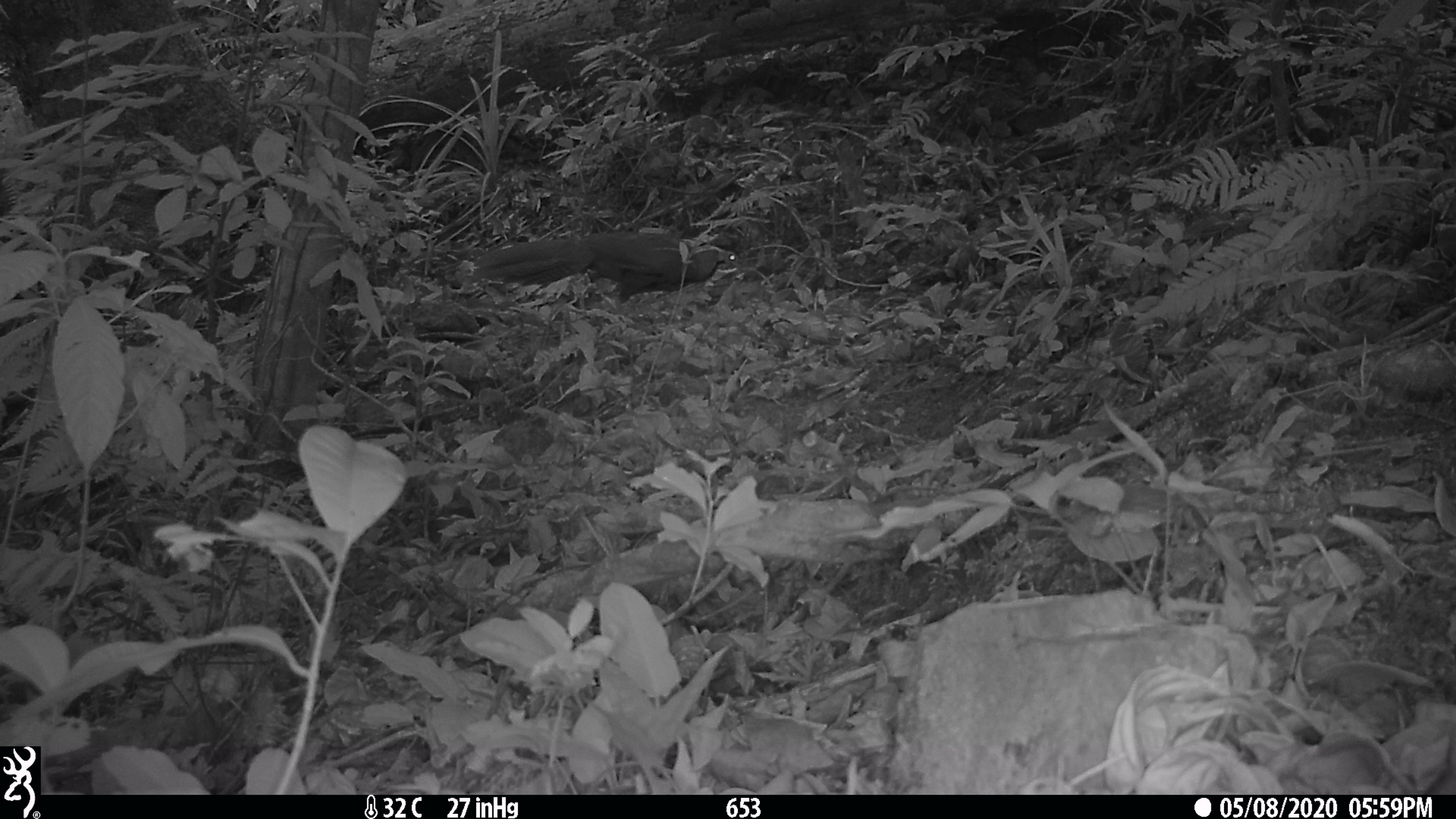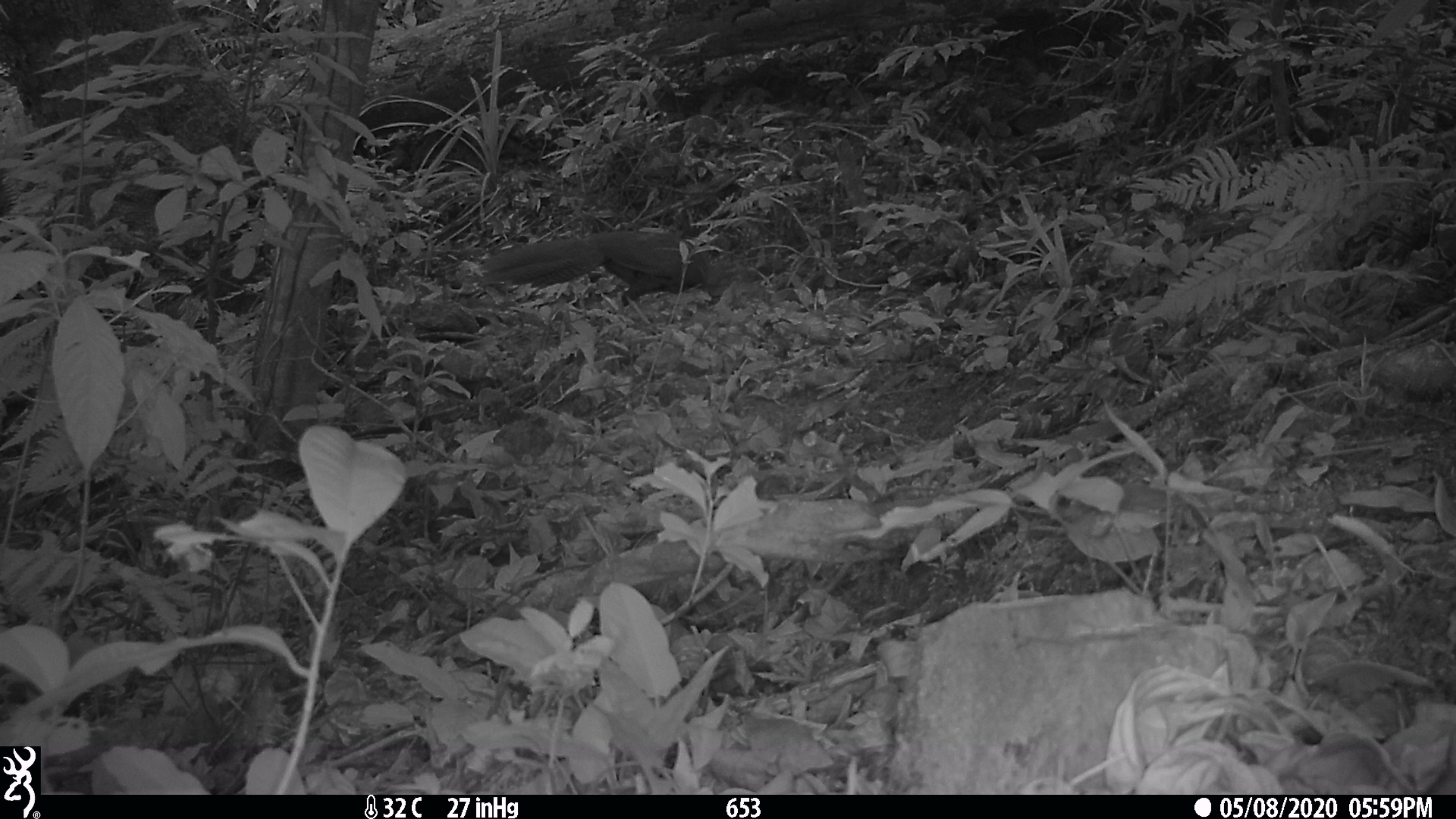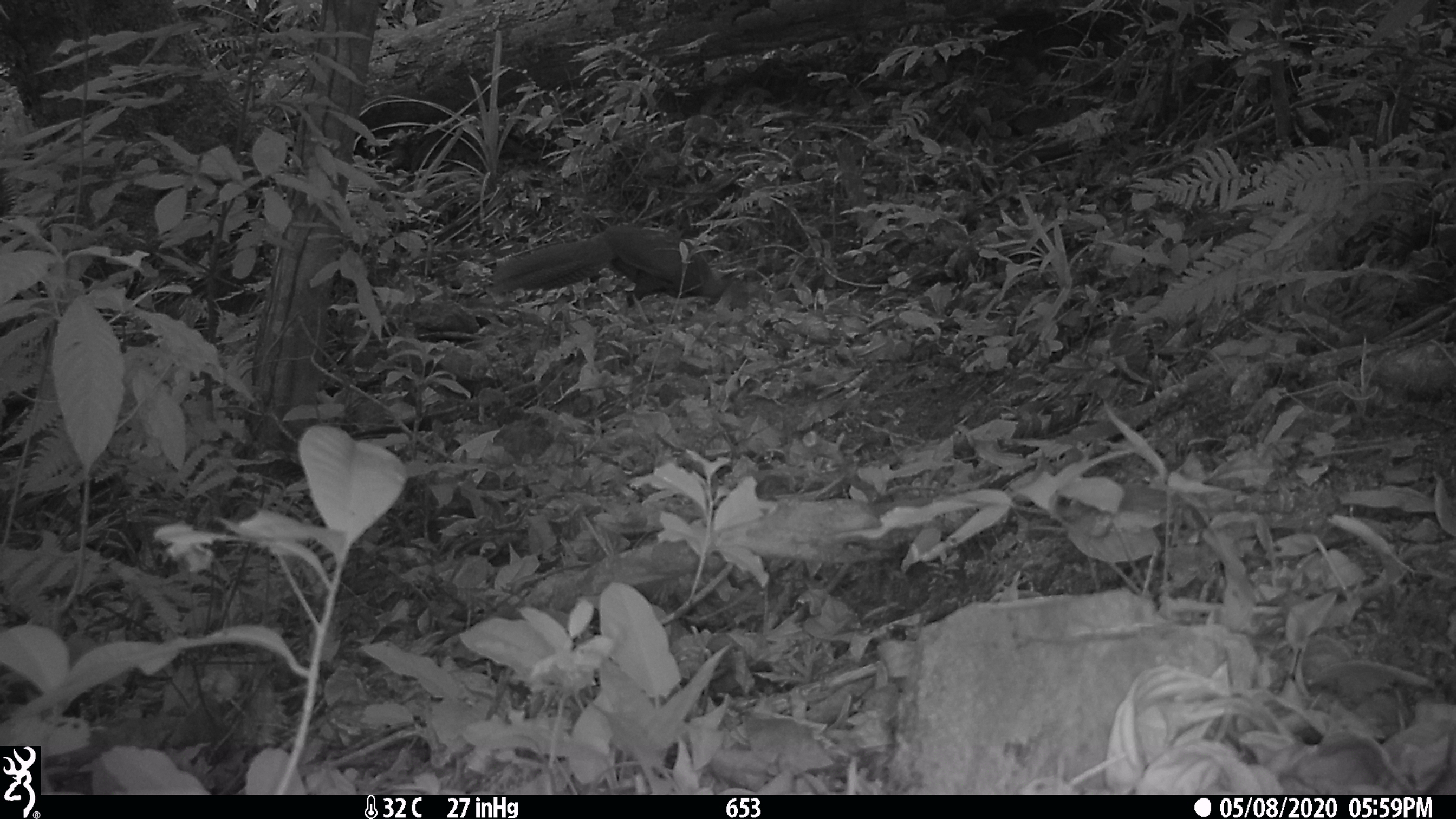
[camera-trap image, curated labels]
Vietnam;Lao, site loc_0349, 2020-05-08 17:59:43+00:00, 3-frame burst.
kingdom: Animalia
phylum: Chordata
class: Aves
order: Galliformes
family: Phasianidae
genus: Lophura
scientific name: Lophura nycthemera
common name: silver pheasant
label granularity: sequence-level